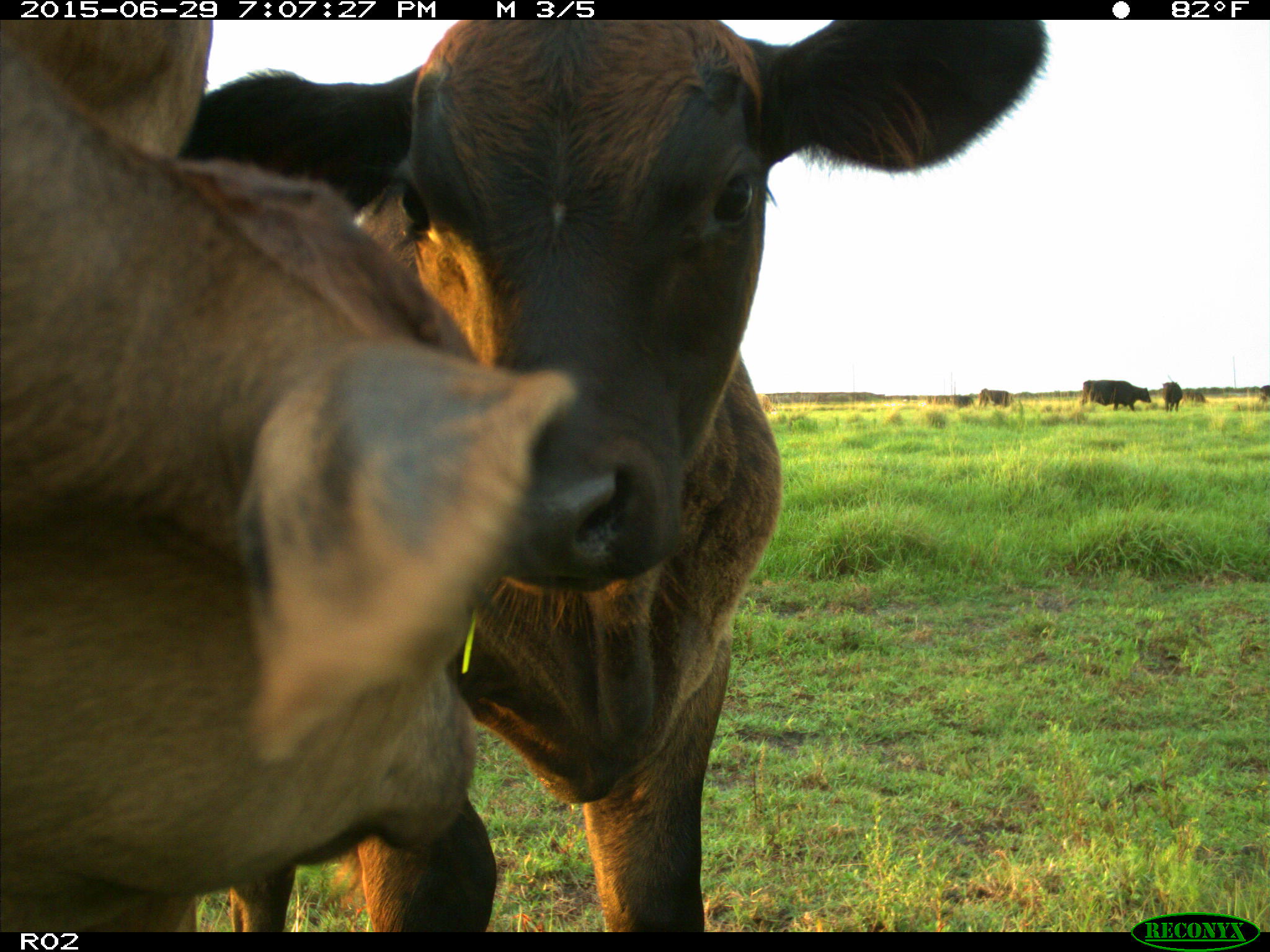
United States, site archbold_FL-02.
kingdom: Animalia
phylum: Chordata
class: Mammalia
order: Artiodactyla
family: Bovidae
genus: Bos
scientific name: Bos taurus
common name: domestic cow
Bos taurus (domestic cow).